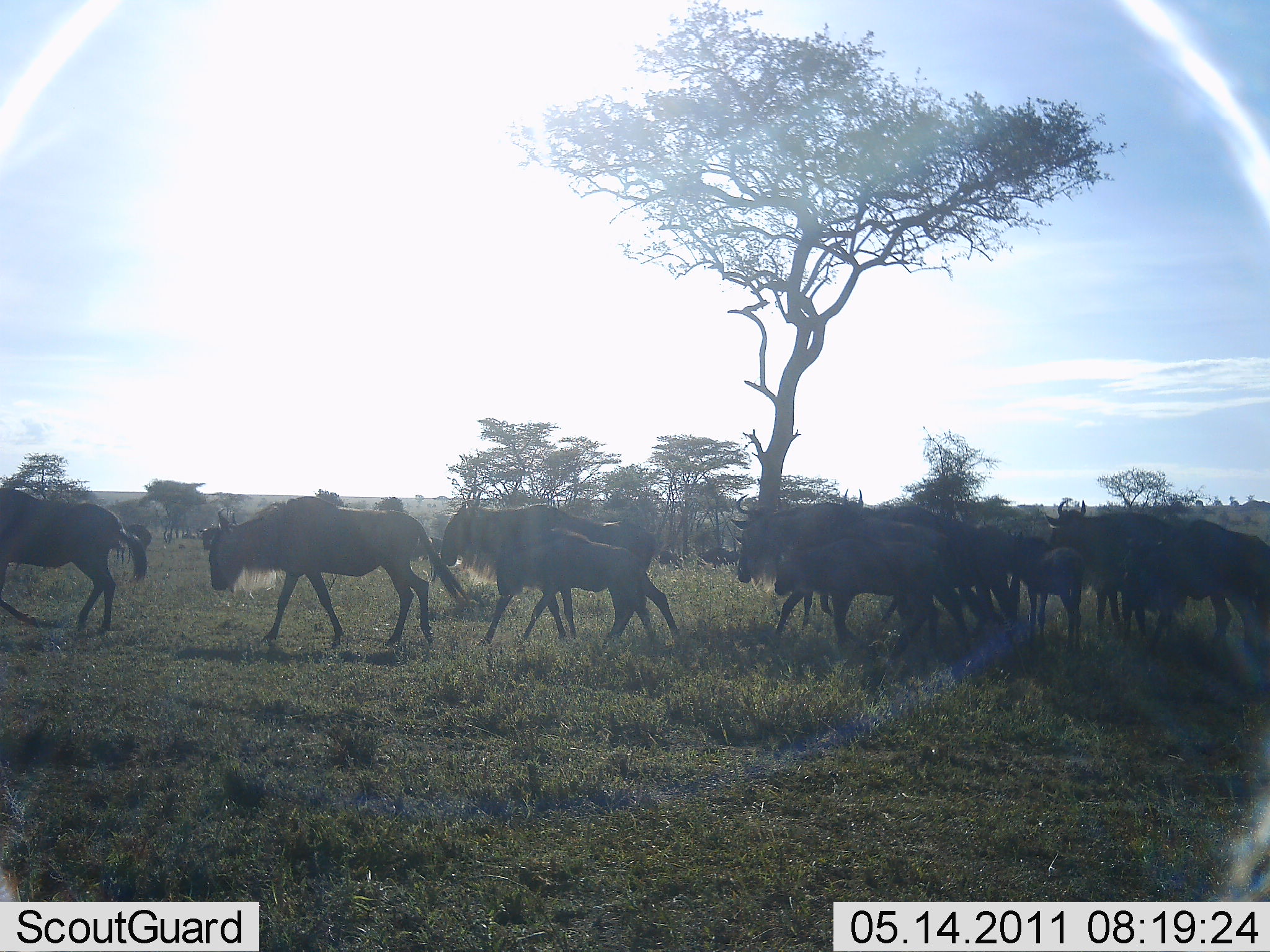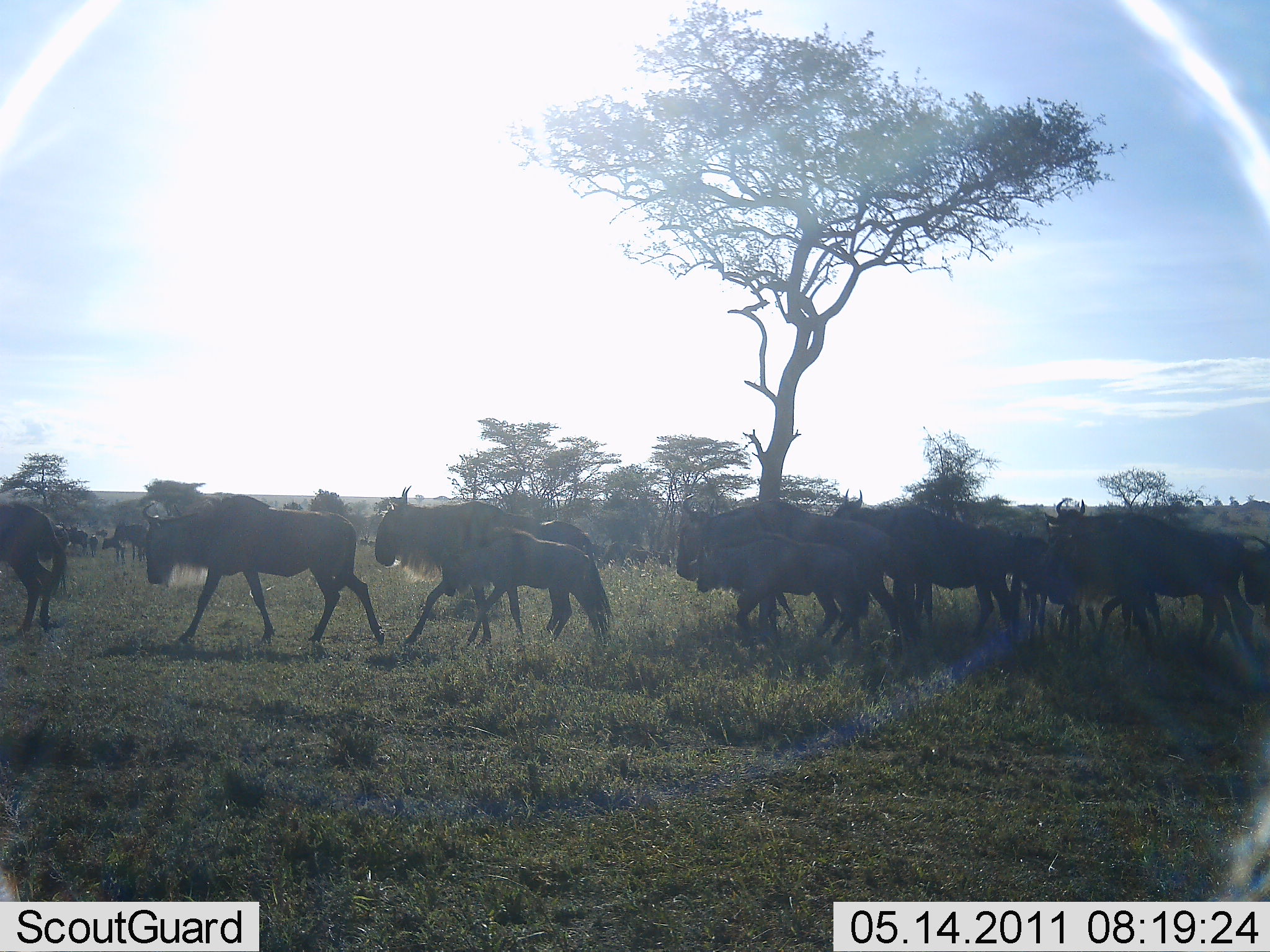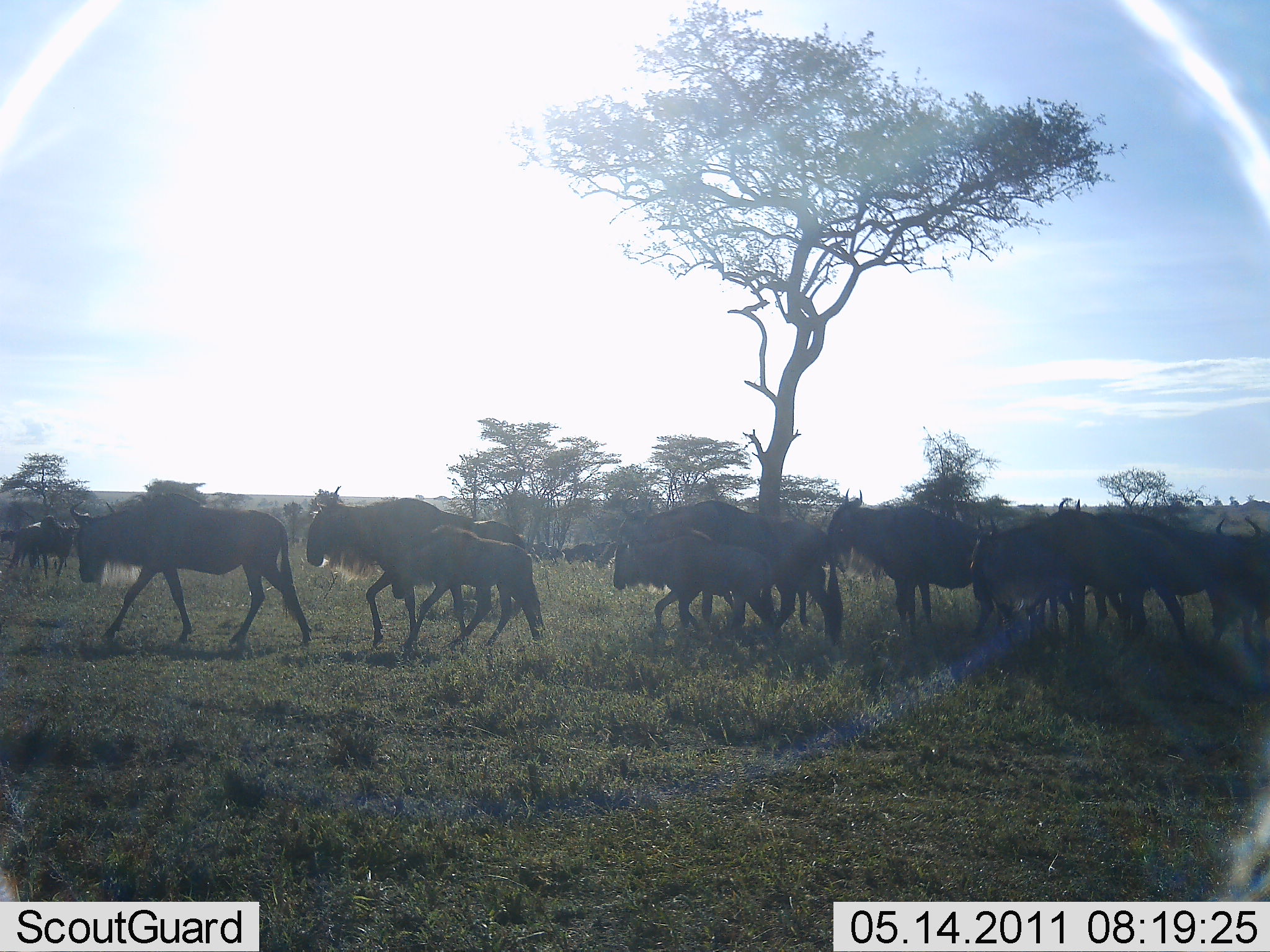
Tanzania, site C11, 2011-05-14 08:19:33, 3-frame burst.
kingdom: Animalia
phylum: Chordata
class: Mammalia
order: Artiodactyla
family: Bovidae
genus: Connochaetes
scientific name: Connochaetes taurinus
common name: blue wildebeest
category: wildebeest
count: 11-50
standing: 14%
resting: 7%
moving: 93%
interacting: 7%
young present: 43%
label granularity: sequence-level